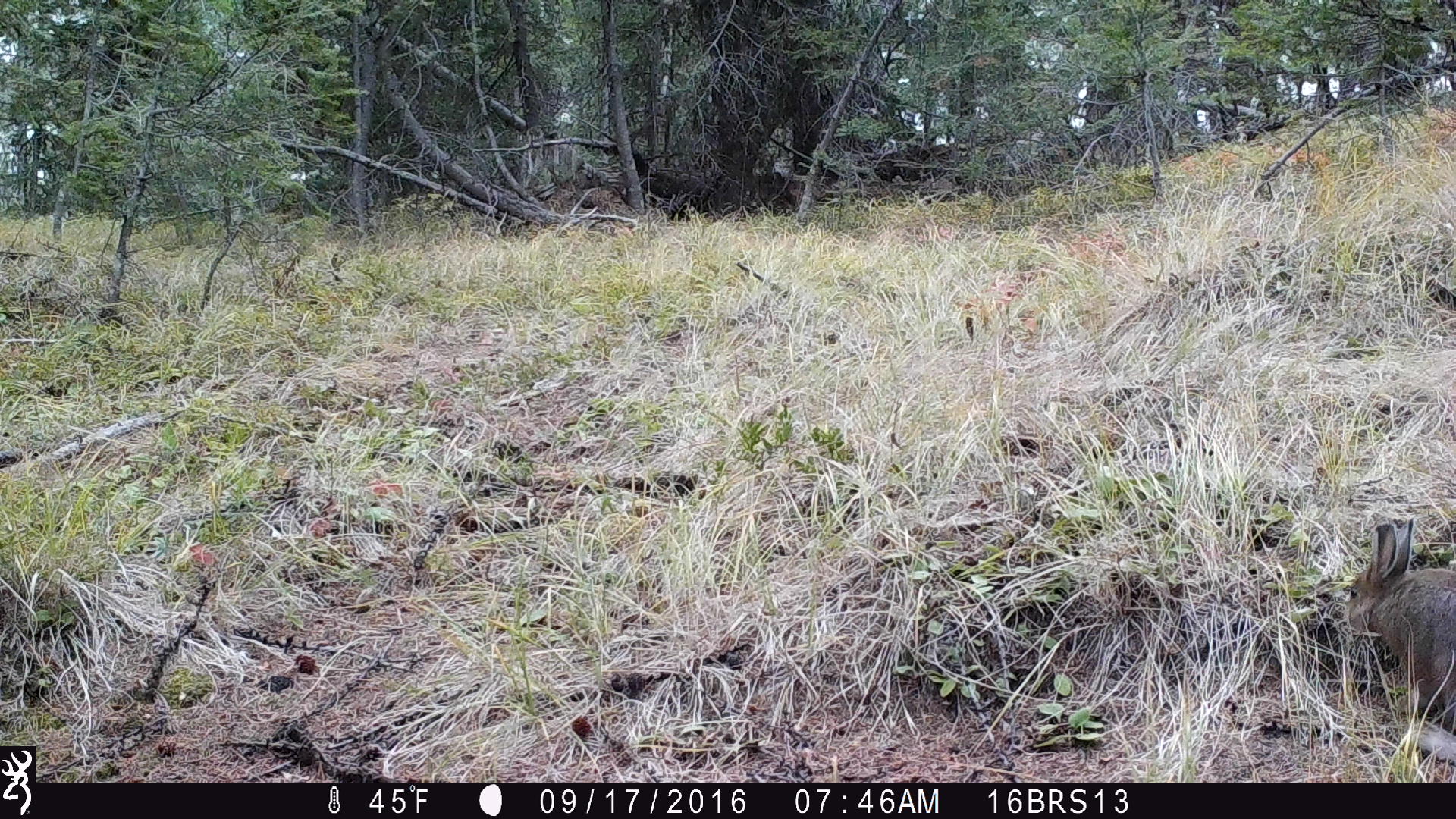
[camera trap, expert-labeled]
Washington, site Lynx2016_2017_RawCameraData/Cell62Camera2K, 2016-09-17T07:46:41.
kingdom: Animalia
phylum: Chordata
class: Mammalia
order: Lagomorpha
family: Leporidae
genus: Lepus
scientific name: Lepus americanus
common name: snowshoe hare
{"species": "Lepus americanus (snowshoe hare)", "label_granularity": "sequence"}